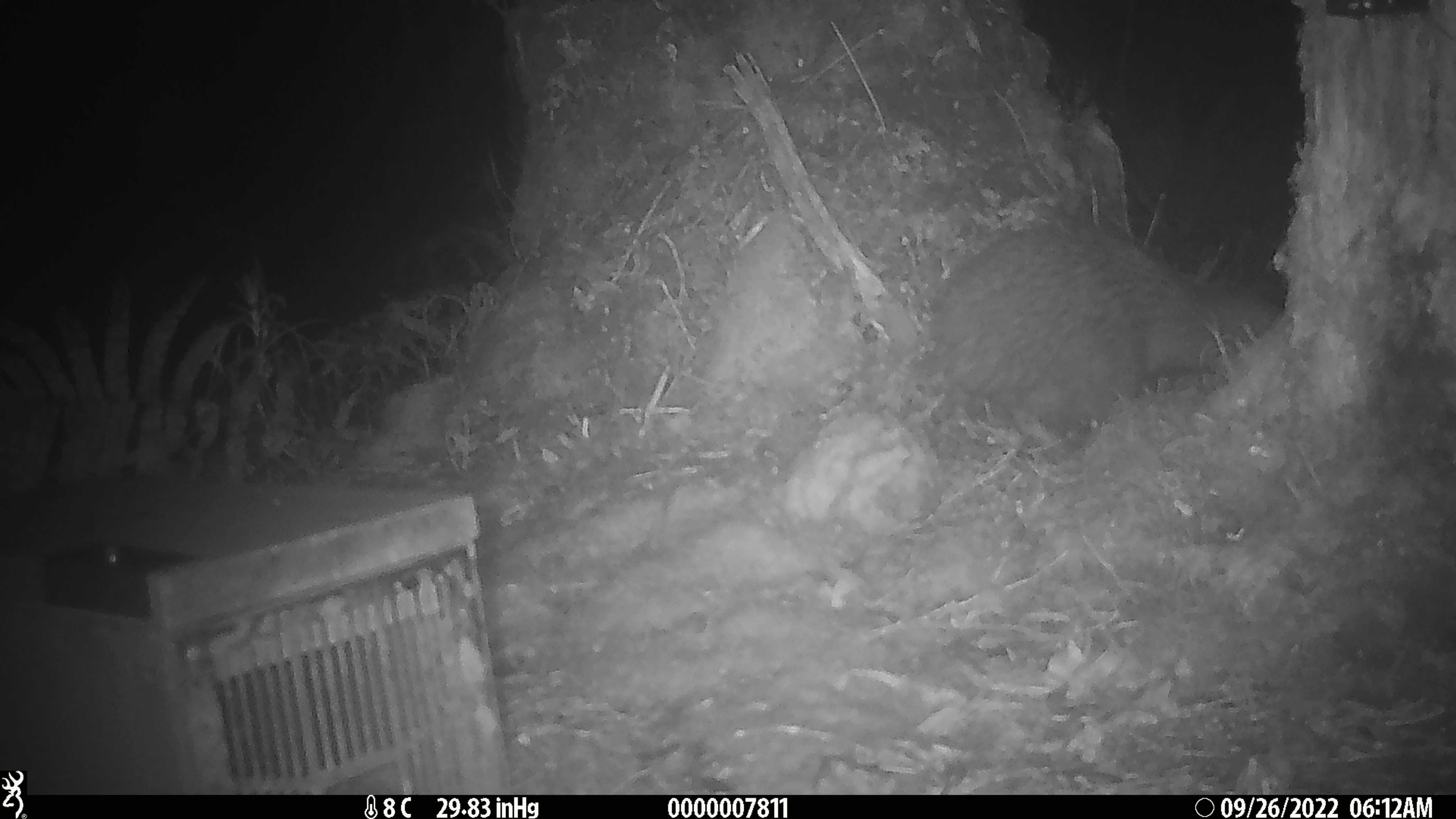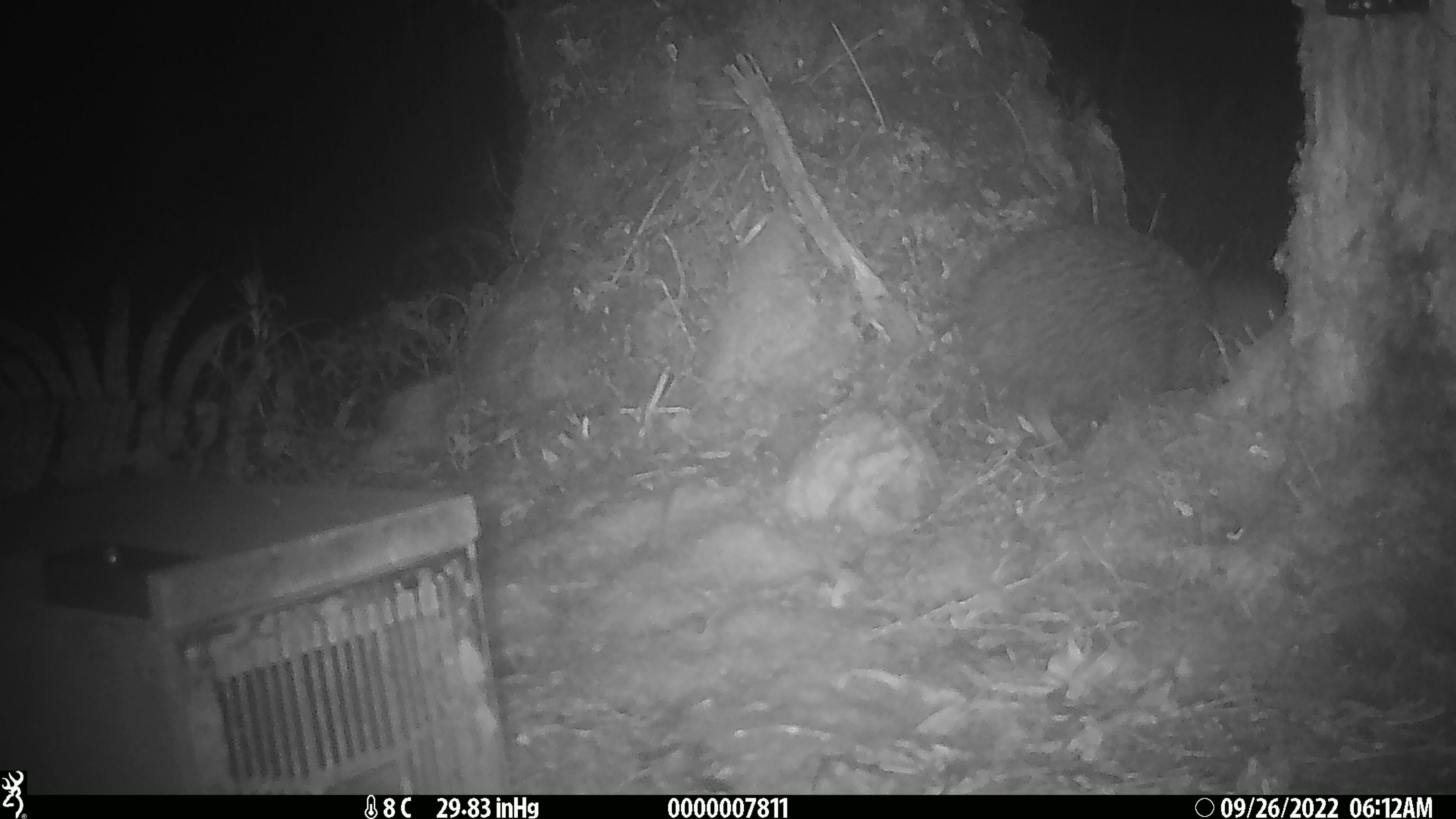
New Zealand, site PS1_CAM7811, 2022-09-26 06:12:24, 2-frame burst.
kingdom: Animalia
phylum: Chordata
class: Aves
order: Apterygiformes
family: Apterygidae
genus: Apteryx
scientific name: Apteryx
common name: kiwi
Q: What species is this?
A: Kiwi (Apteryx).